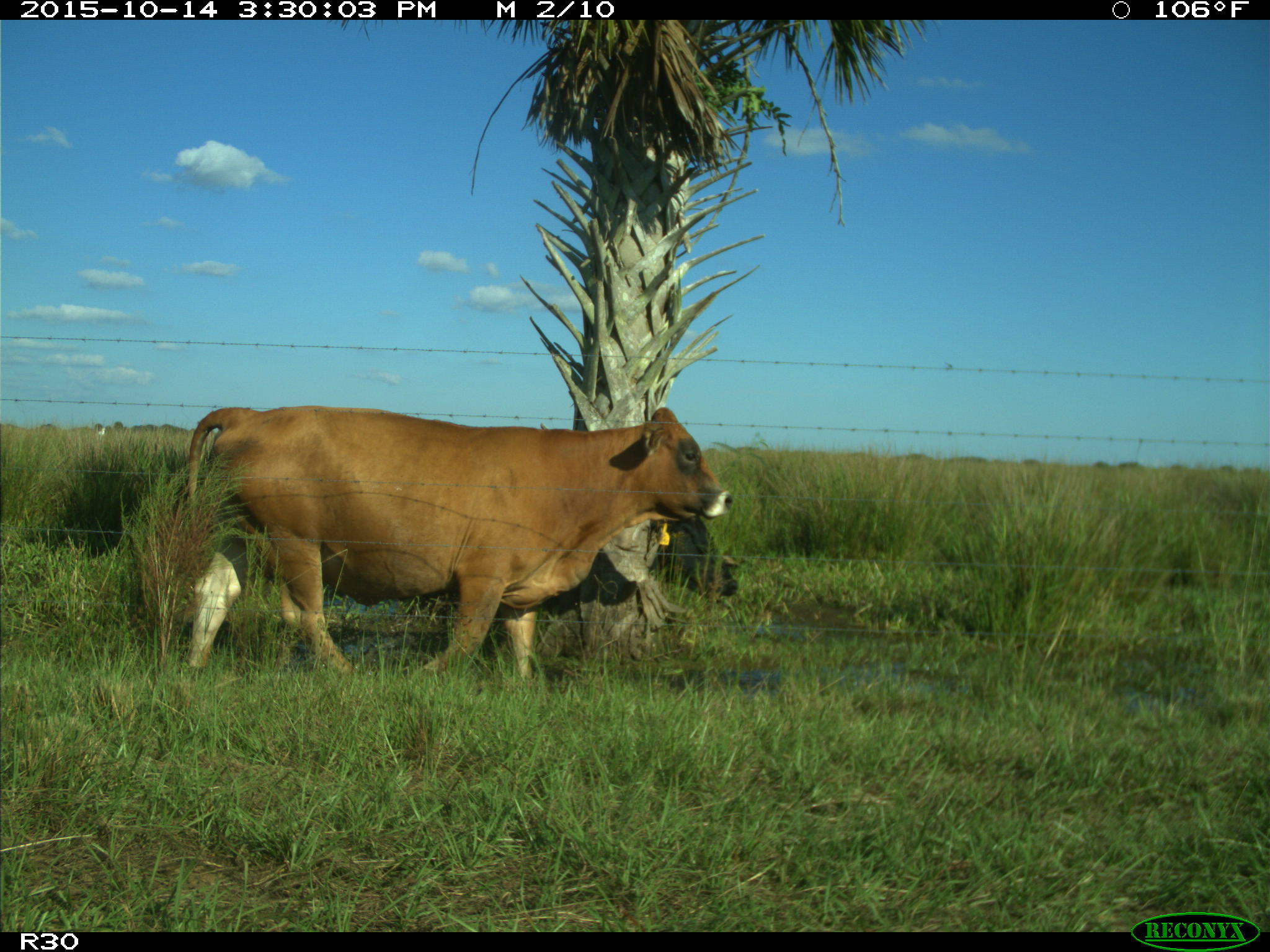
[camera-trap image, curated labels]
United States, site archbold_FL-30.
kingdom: Animalia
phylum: Chordata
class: Mammalia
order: Artiodactyla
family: Bovidae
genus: Bos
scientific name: Bos taurus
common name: domestic cow